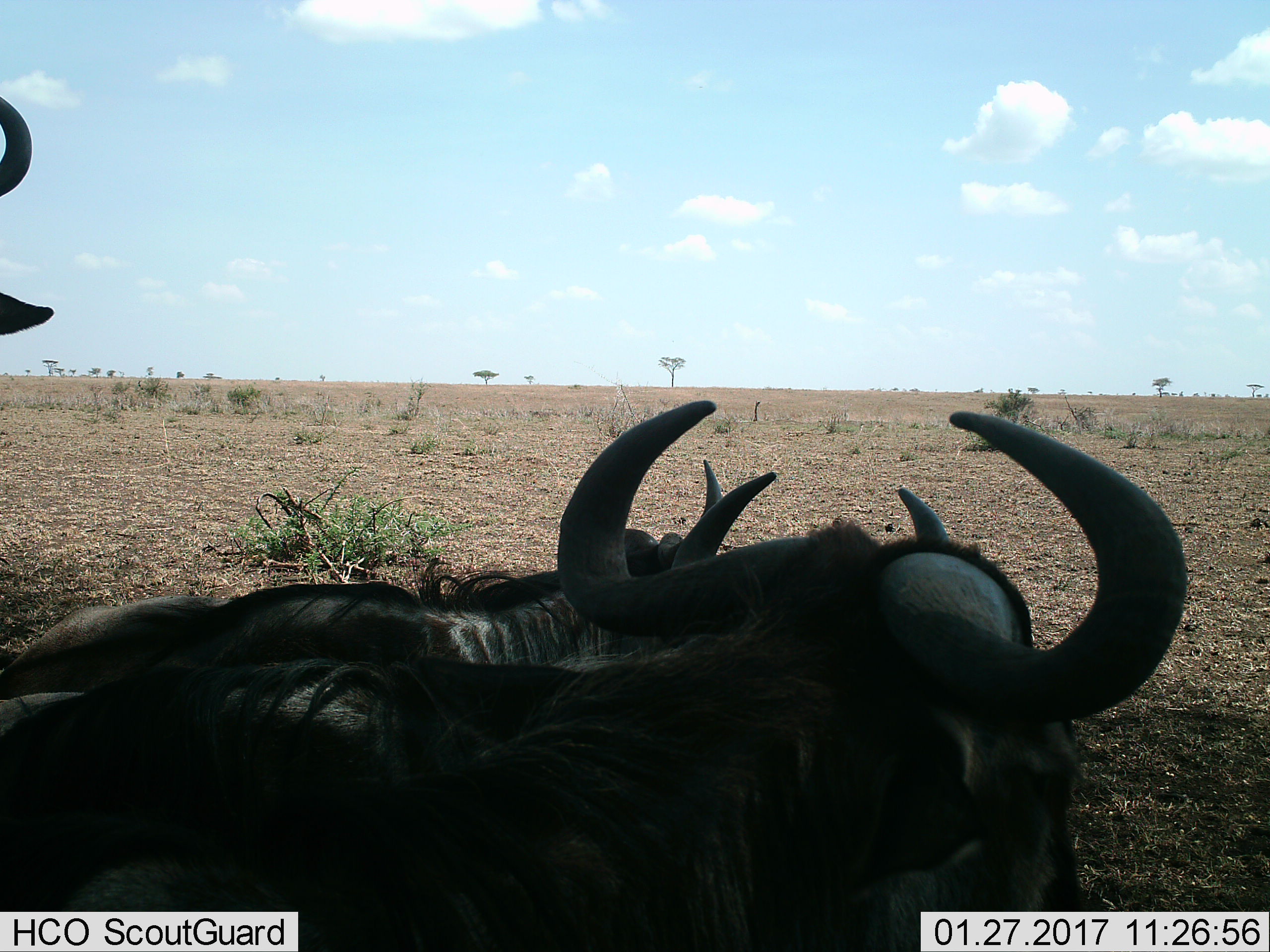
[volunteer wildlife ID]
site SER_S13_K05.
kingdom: Animalia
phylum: Chordata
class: Mammalia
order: Artiodactyla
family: Bovidae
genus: Connochaetes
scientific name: Connochaetes taurinus taurinus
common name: blue wildebeest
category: wildebeestblue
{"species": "wildebeestblue (blue wildebeest) (Connochaetes taurinus taurinus)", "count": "3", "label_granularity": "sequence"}